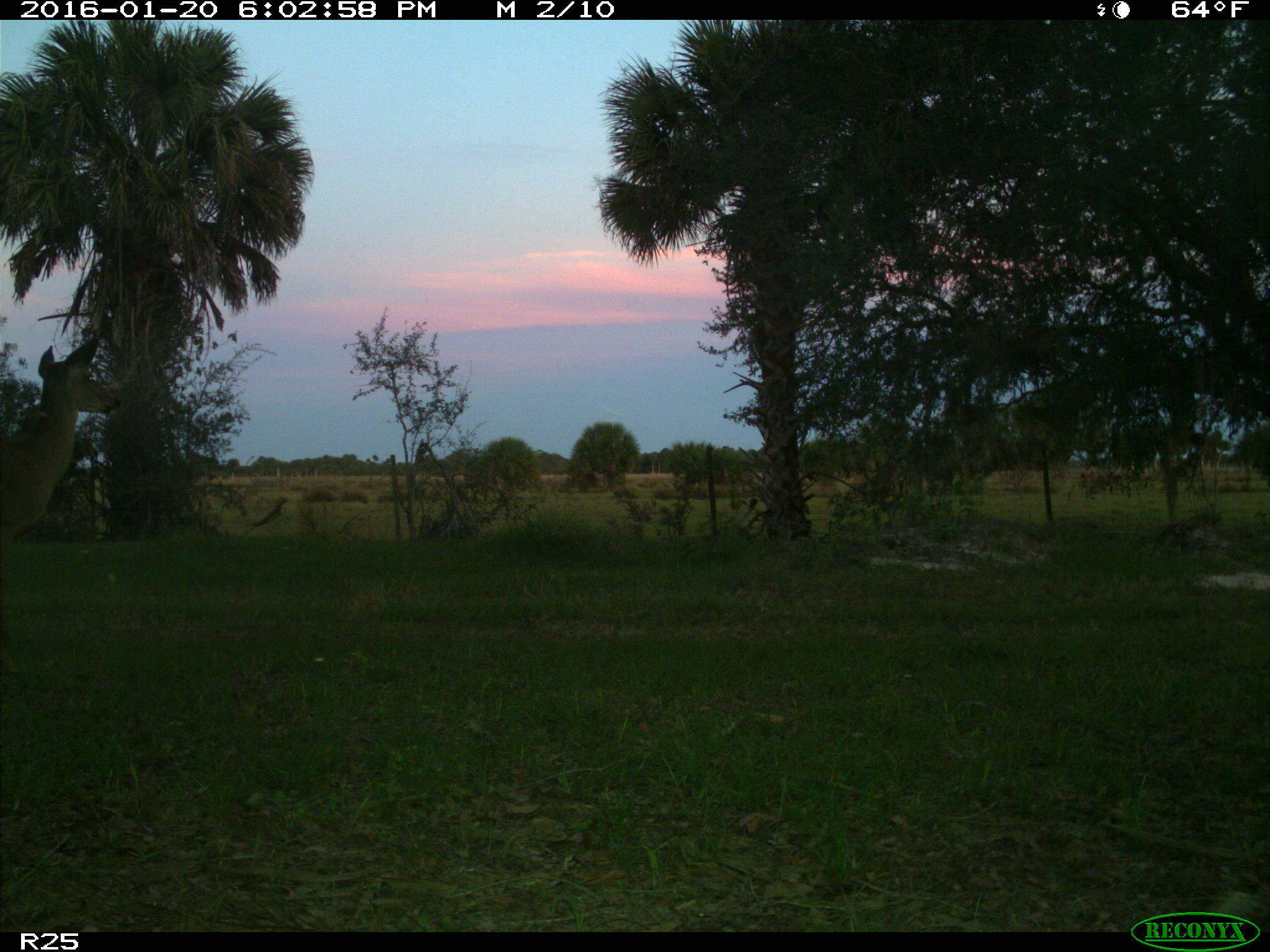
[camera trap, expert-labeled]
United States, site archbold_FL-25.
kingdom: Animalia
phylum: Chordata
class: Mammalia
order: Artiodactyla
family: Cervidae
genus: Odocoileus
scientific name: Odocoileus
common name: deer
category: unidentified deer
Unidentified deer (deer) (Odocoileus).